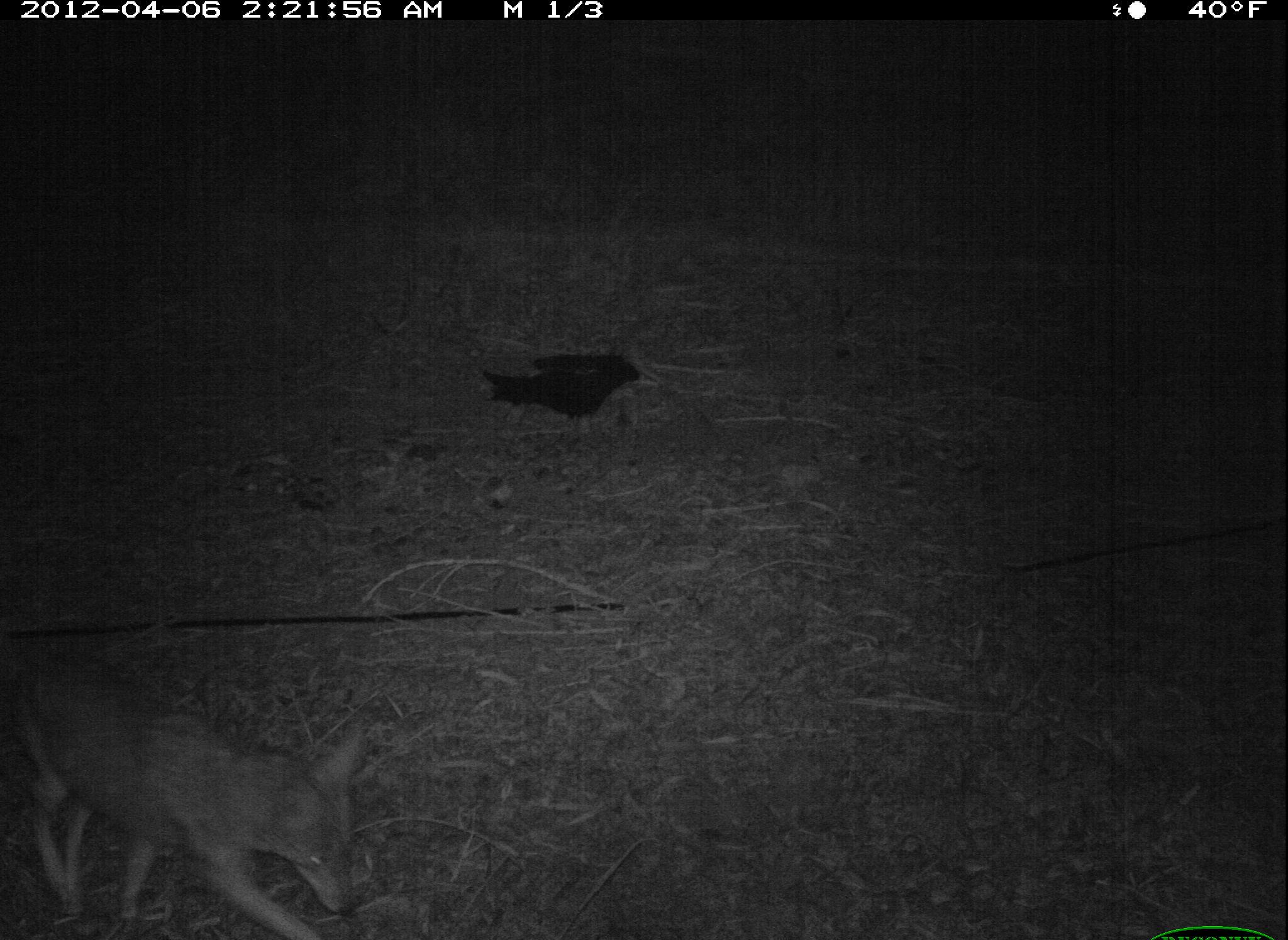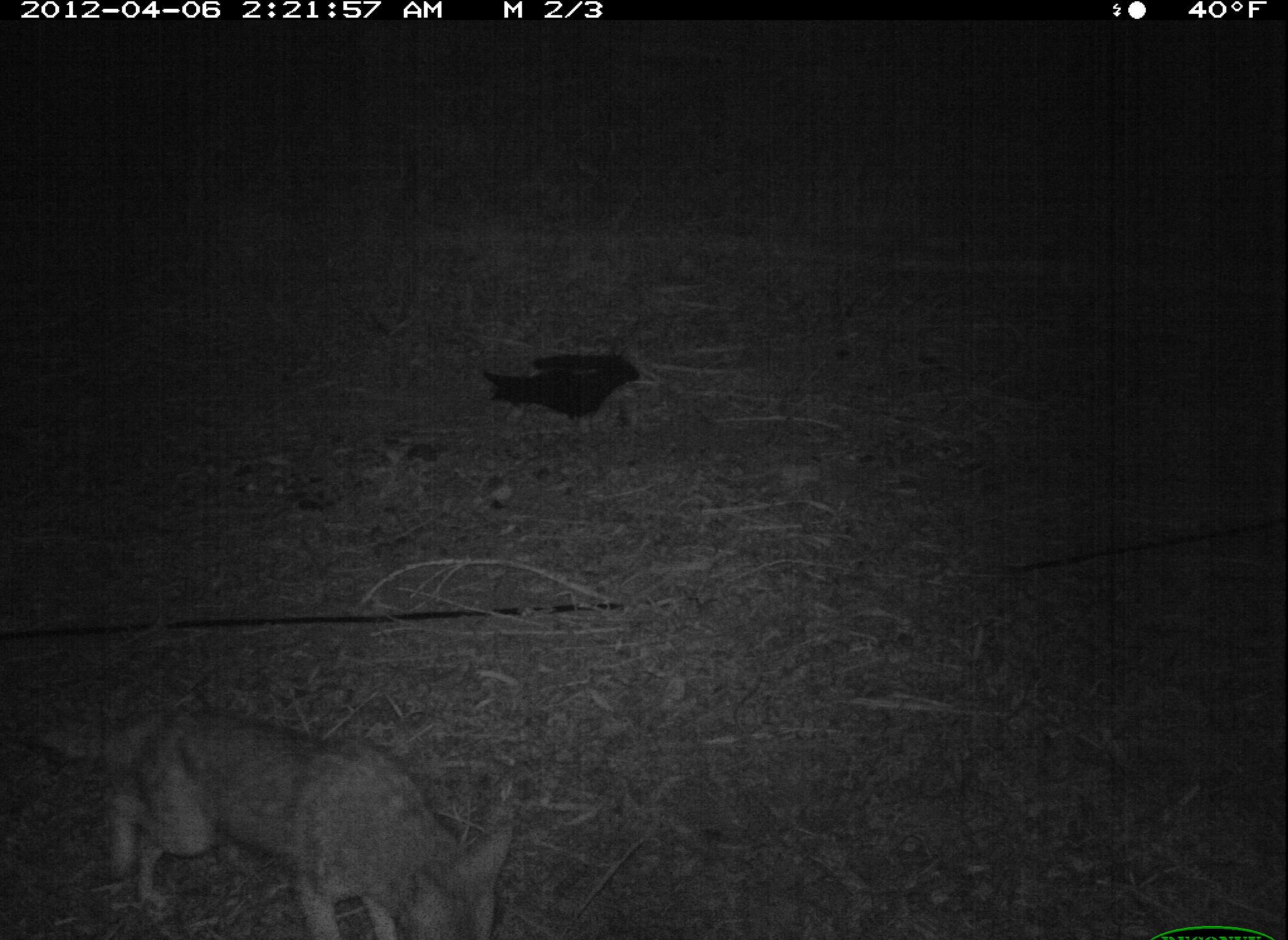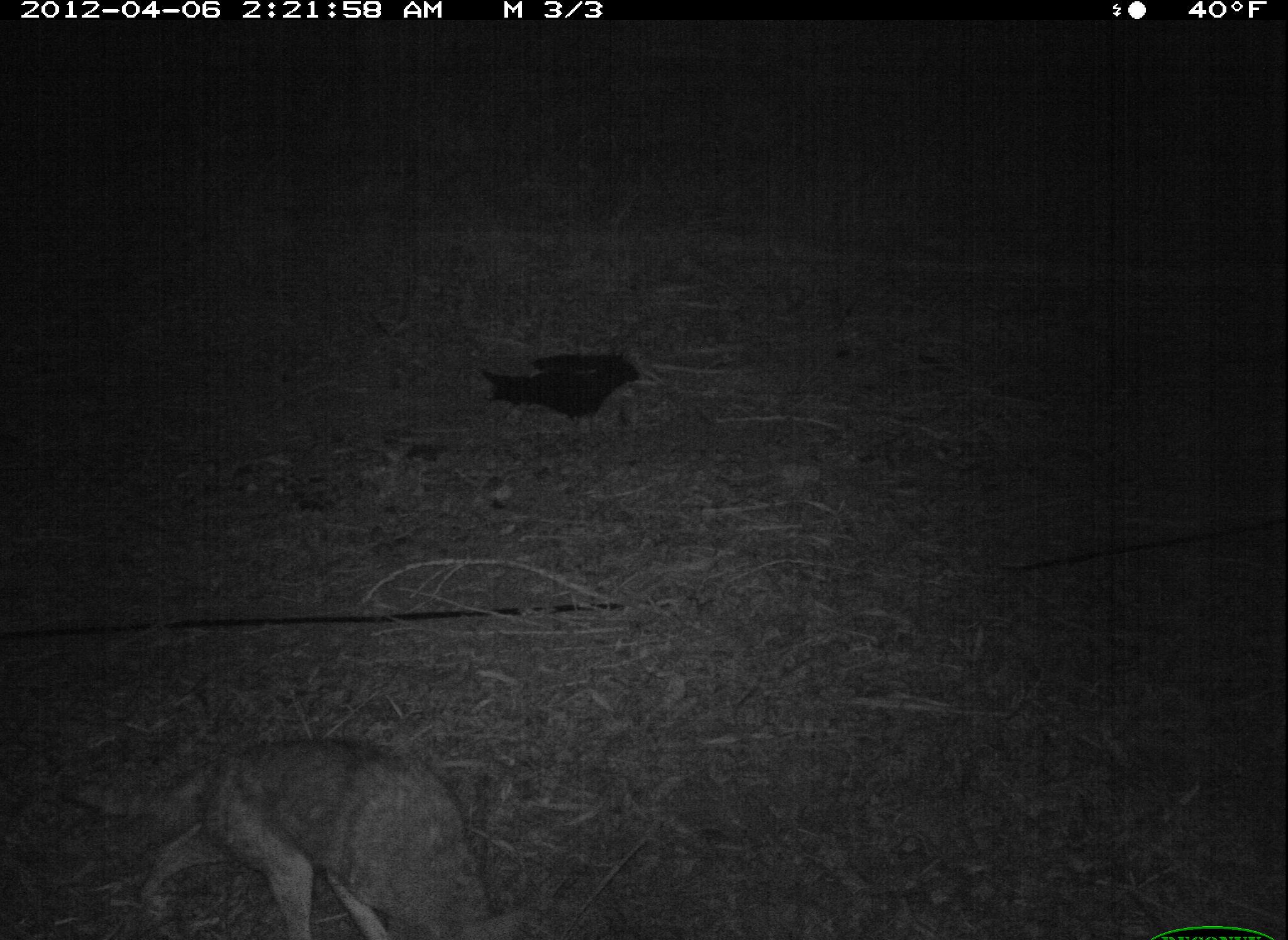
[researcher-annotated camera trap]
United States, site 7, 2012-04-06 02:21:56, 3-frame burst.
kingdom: Animalia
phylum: Chordata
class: Mammalia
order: Carnivora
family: Canidae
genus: Canis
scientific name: Canis latrans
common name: coyote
Coyote (Canis latrans).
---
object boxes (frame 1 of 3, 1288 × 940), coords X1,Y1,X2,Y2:
coyote: 21,628,388,940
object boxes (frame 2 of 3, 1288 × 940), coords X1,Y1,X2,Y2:
coyote: 42,694,522,940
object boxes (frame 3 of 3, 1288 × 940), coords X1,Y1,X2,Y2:
coyote: 52,725,543,940